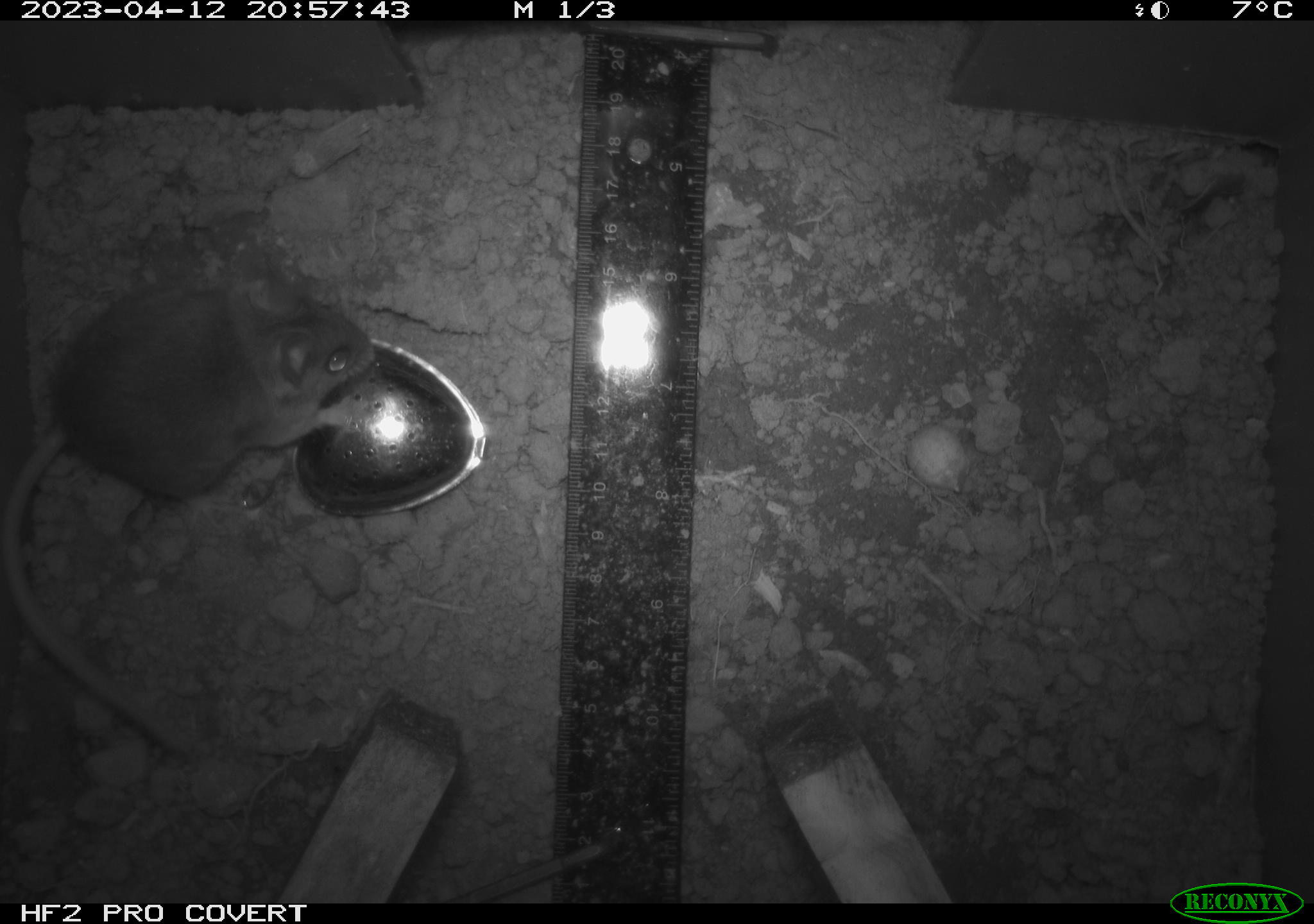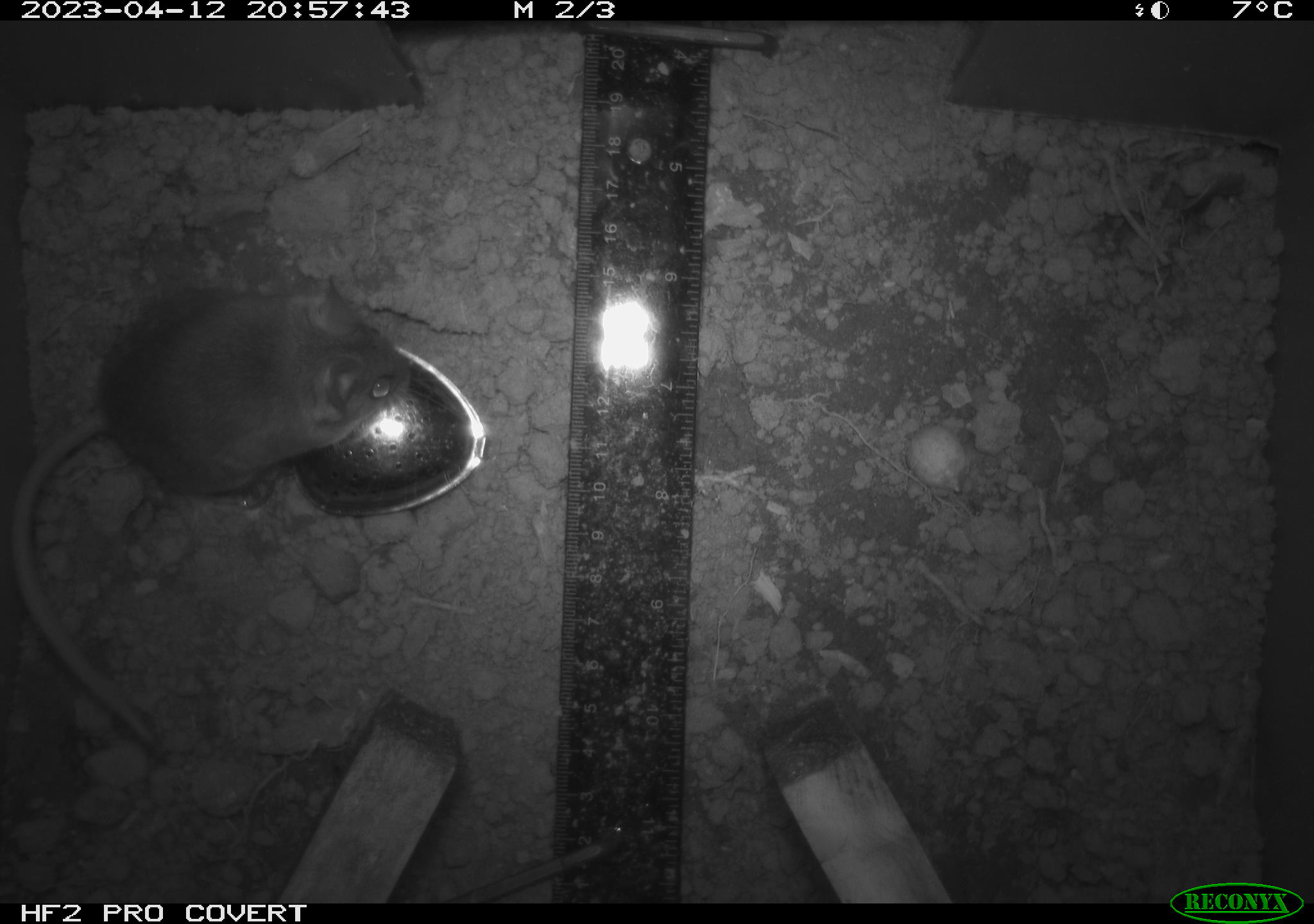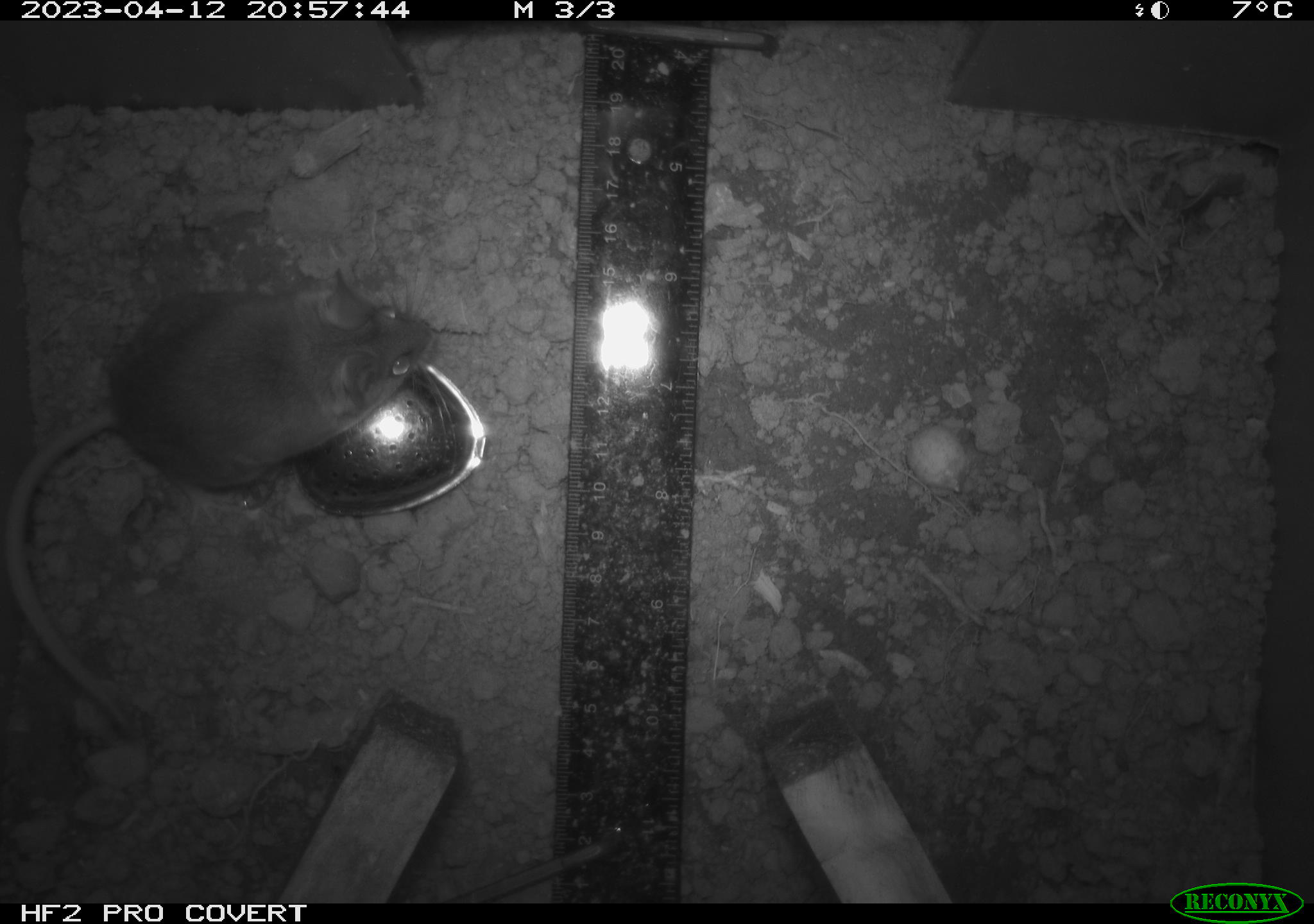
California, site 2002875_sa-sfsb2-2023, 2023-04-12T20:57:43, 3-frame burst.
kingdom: Animalia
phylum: Chordata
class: Mammalia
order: Rodentia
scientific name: Rodentia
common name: mouse species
Mouse species (Rodentia).